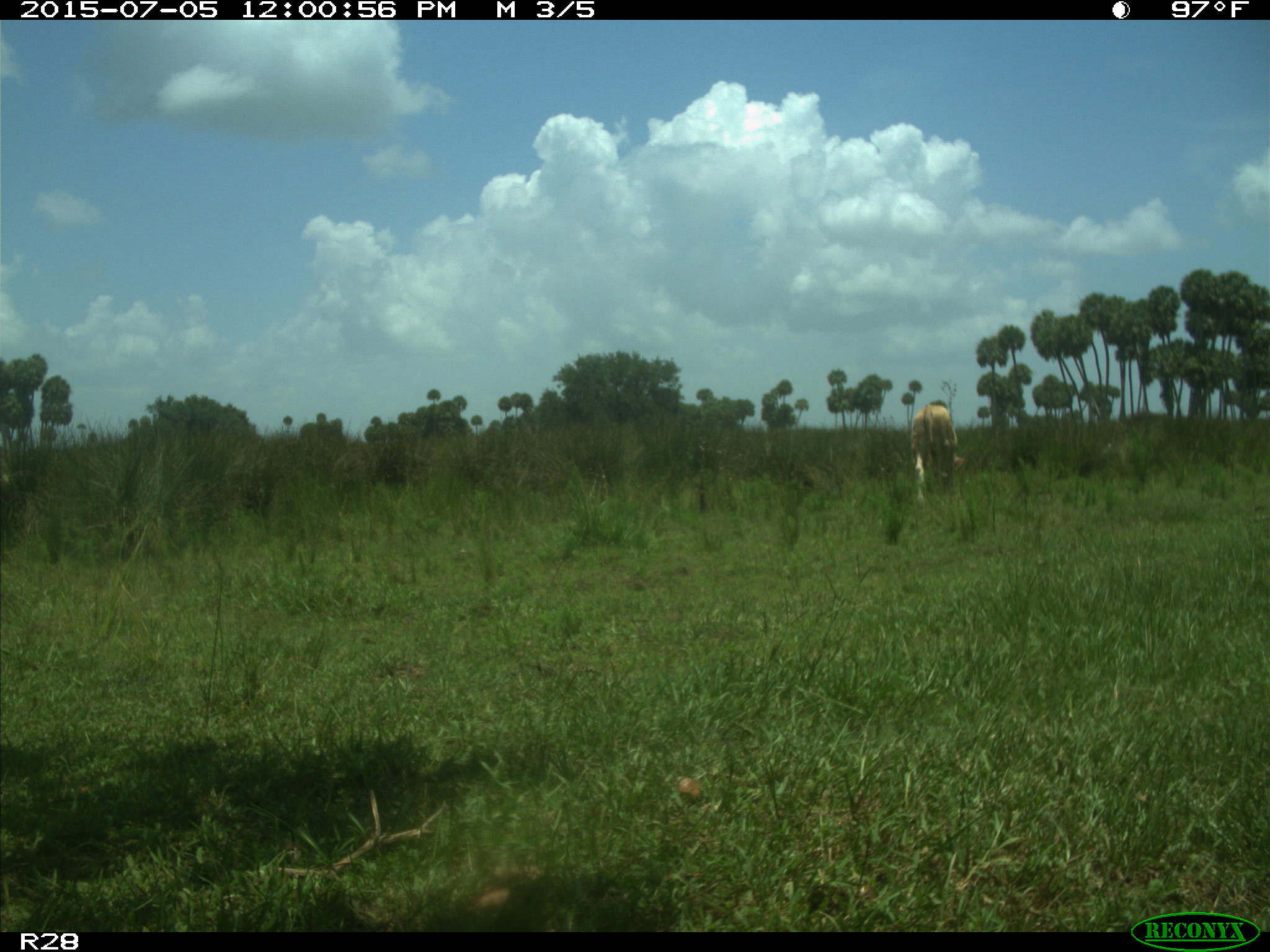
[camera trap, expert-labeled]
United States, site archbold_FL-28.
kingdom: Animalia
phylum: Chordata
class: Mammalia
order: Artiodactyla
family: Bovidae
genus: Bos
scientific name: Bos taurus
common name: domestic cow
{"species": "Bos taurus (domestic cow)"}